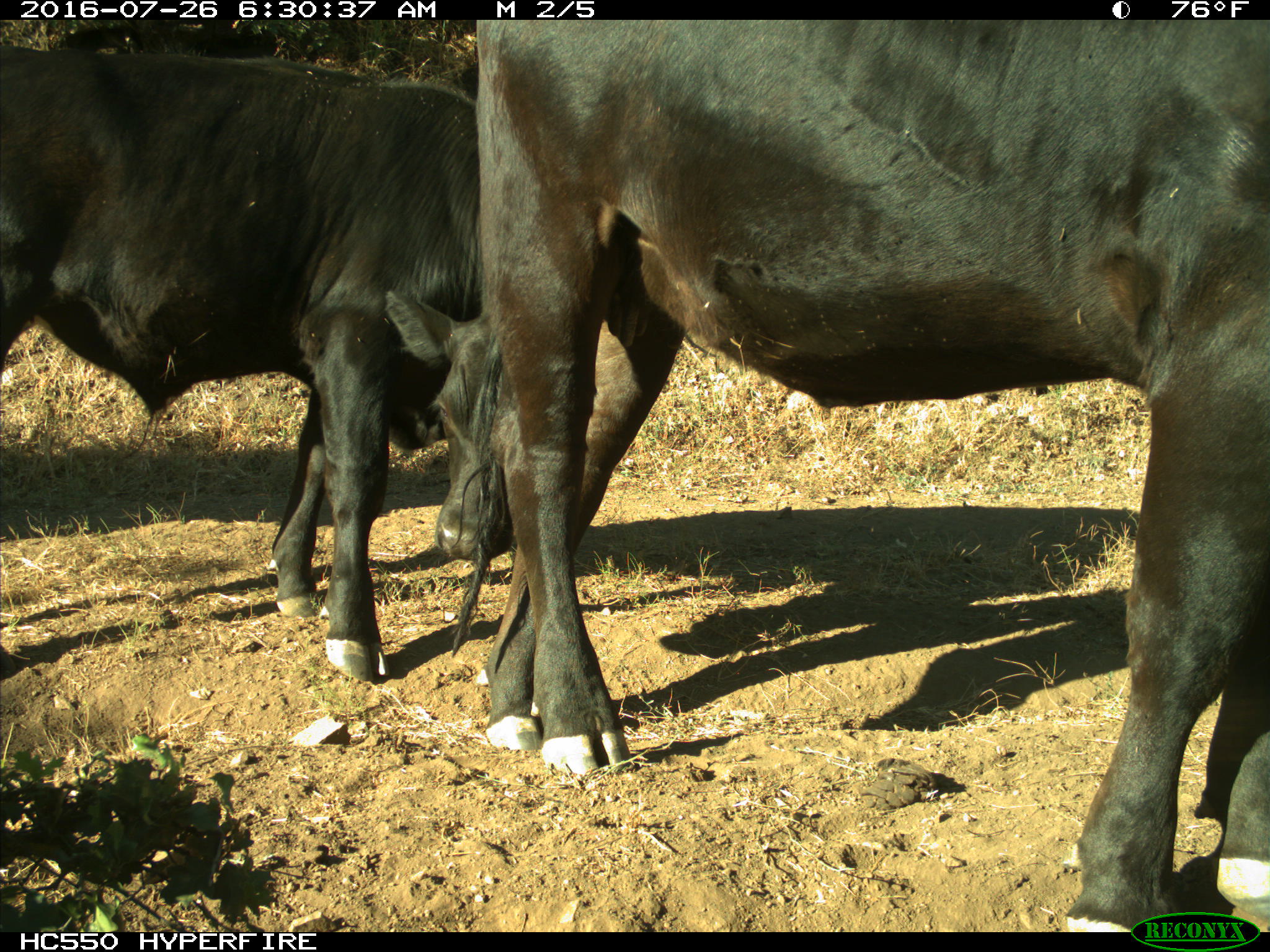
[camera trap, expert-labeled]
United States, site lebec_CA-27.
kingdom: Animalia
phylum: Chordata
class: Mammalia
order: Artiodactyla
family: Bovidae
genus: Bos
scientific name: Bos taurus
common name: domestic cow